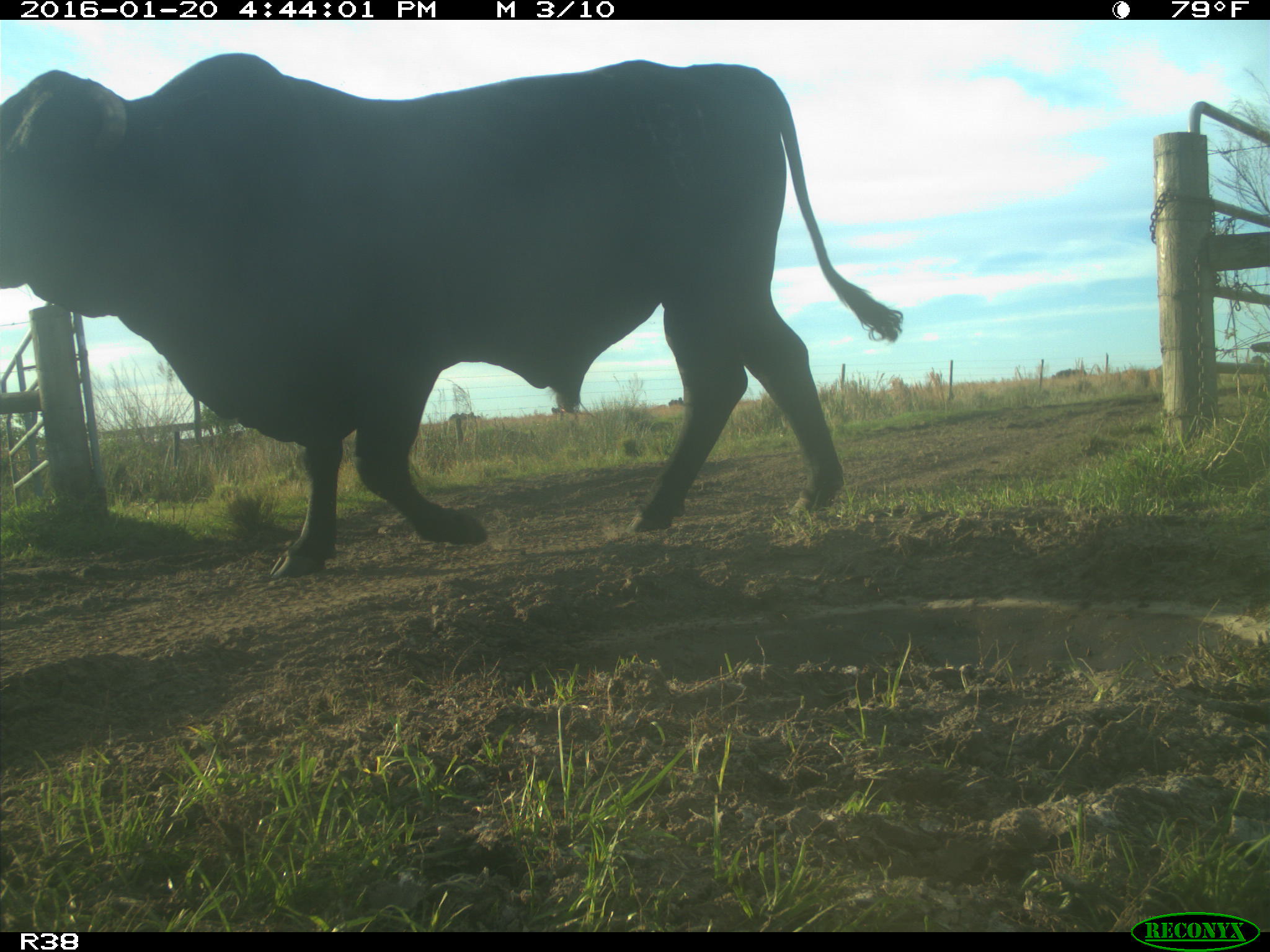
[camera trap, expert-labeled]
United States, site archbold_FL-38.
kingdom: Animalia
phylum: Chordata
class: Mammalia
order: Artiodactyla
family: Bovidae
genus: Bos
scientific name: Bos taurus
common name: domestic cow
Bos taurus (domestic cow).